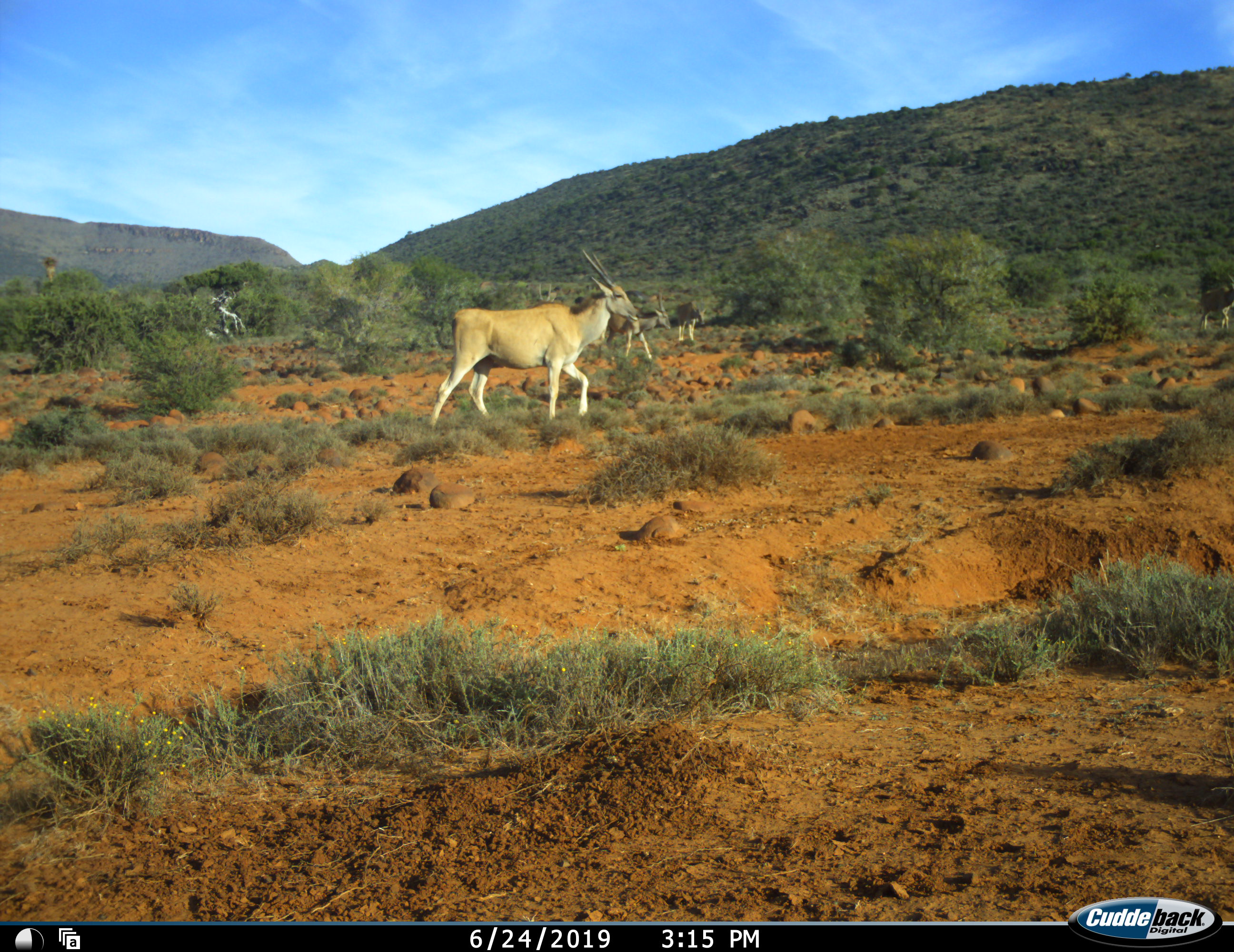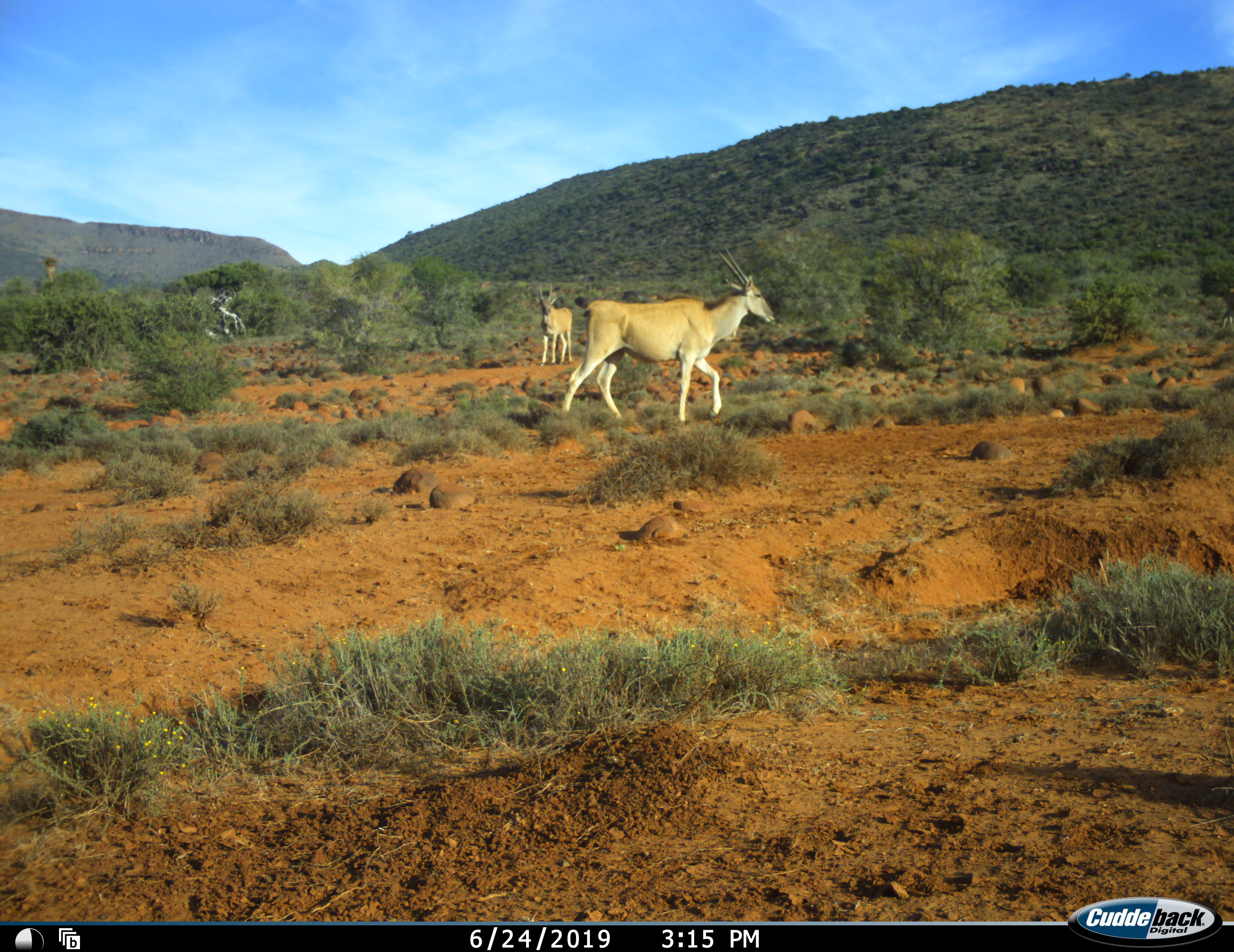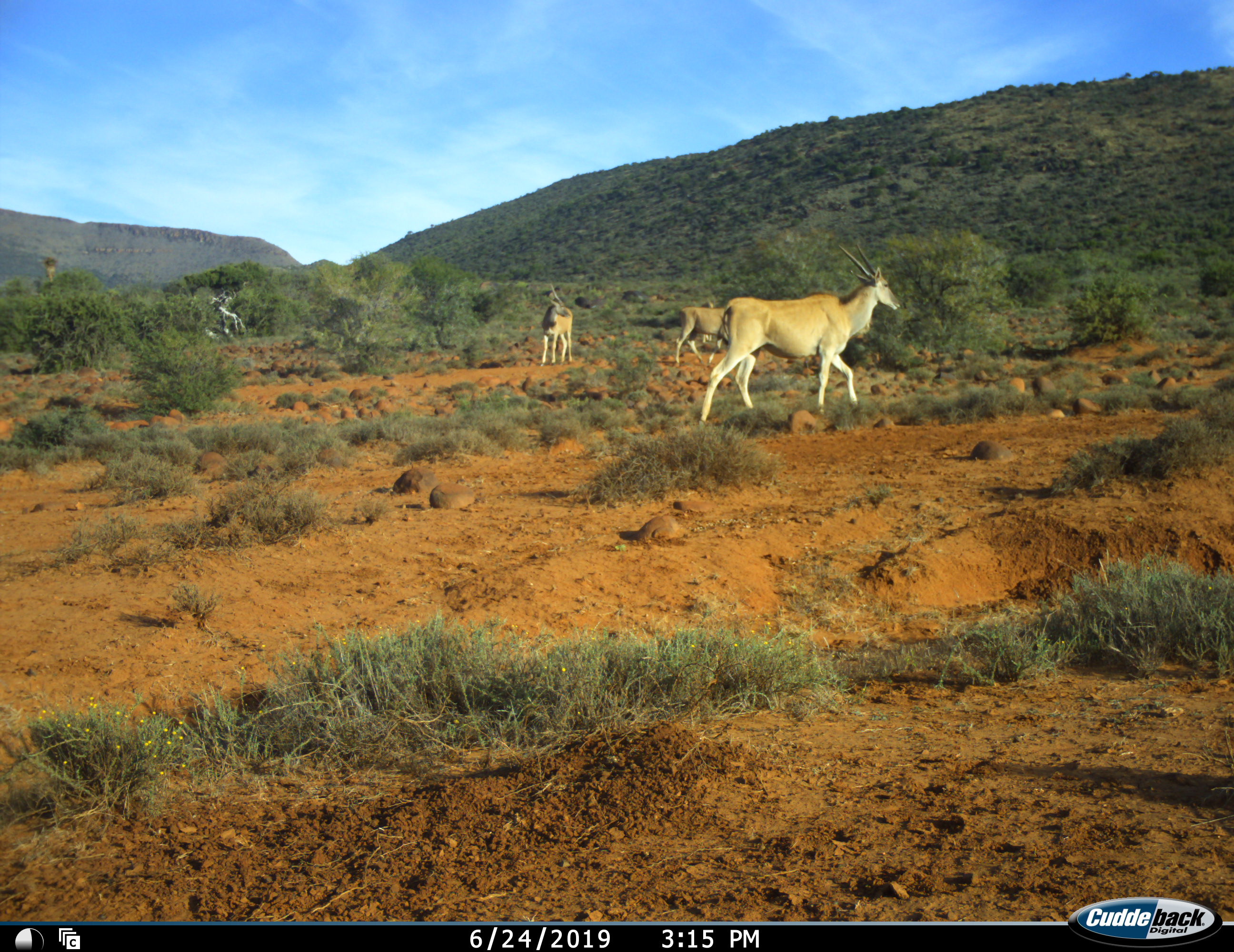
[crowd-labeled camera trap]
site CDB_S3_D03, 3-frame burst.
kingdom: Animalia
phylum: Chordata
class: Mammalia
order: Artiodactyla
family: Bovidae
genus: Tragelaphus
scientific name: Tragelaphus oryx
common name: eland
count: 5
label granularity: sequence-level